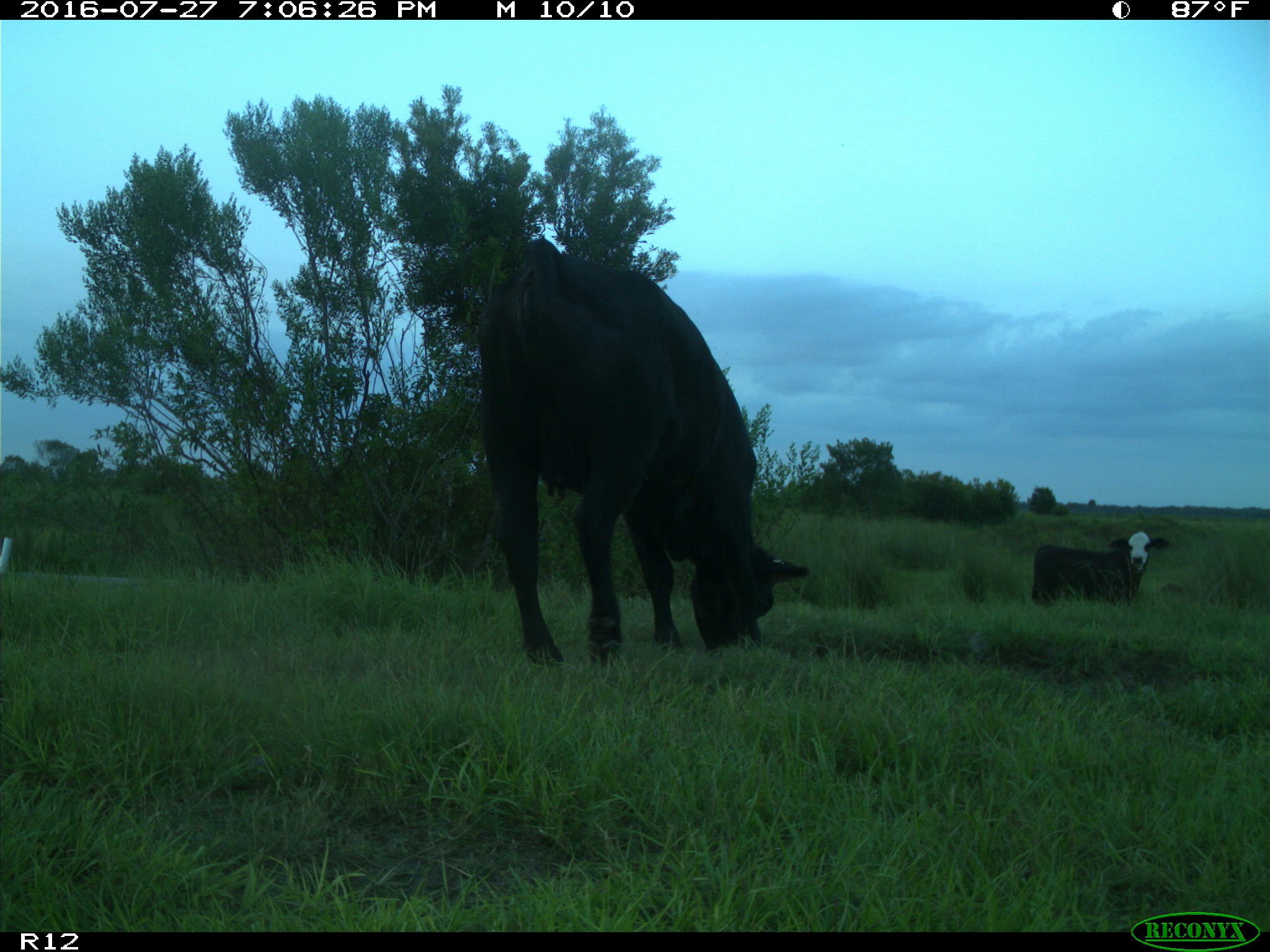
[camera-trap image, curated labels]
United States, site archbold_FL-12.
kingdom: Animalia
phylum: Chordata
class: Mammalia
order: Artiodactyla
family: Bovidae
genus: Bos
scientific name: Bos taurus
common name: domestic cow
Bos taurus (domestic cow).